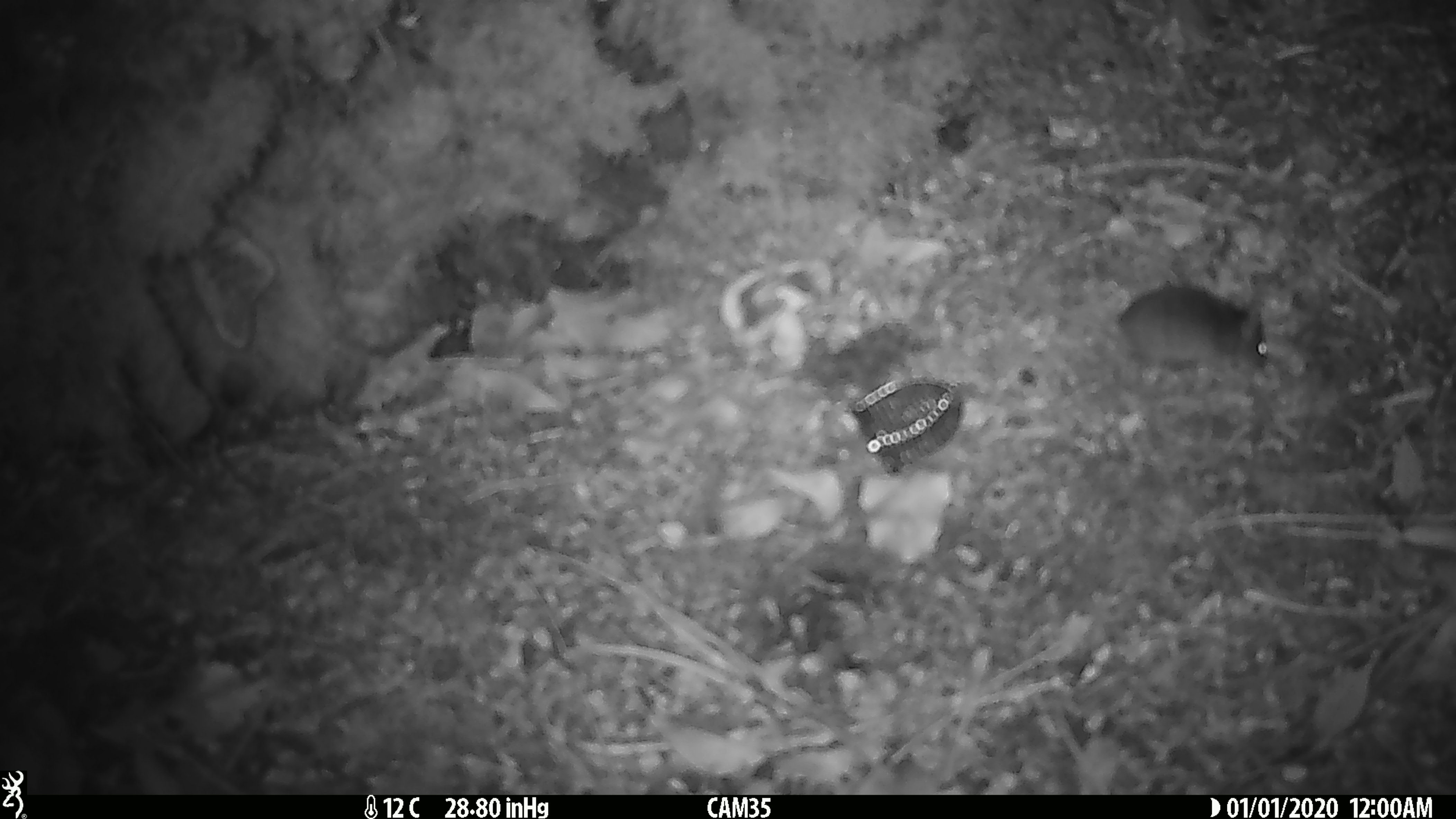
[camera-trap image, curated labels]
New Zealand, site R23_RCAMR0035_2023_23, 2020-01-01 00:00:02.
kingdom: Animalia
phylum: Chordata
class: Mammalia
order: Rodentia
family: Muridae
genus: Mus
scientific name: Mus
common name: mouse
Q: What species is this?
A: Mouse (Mus).